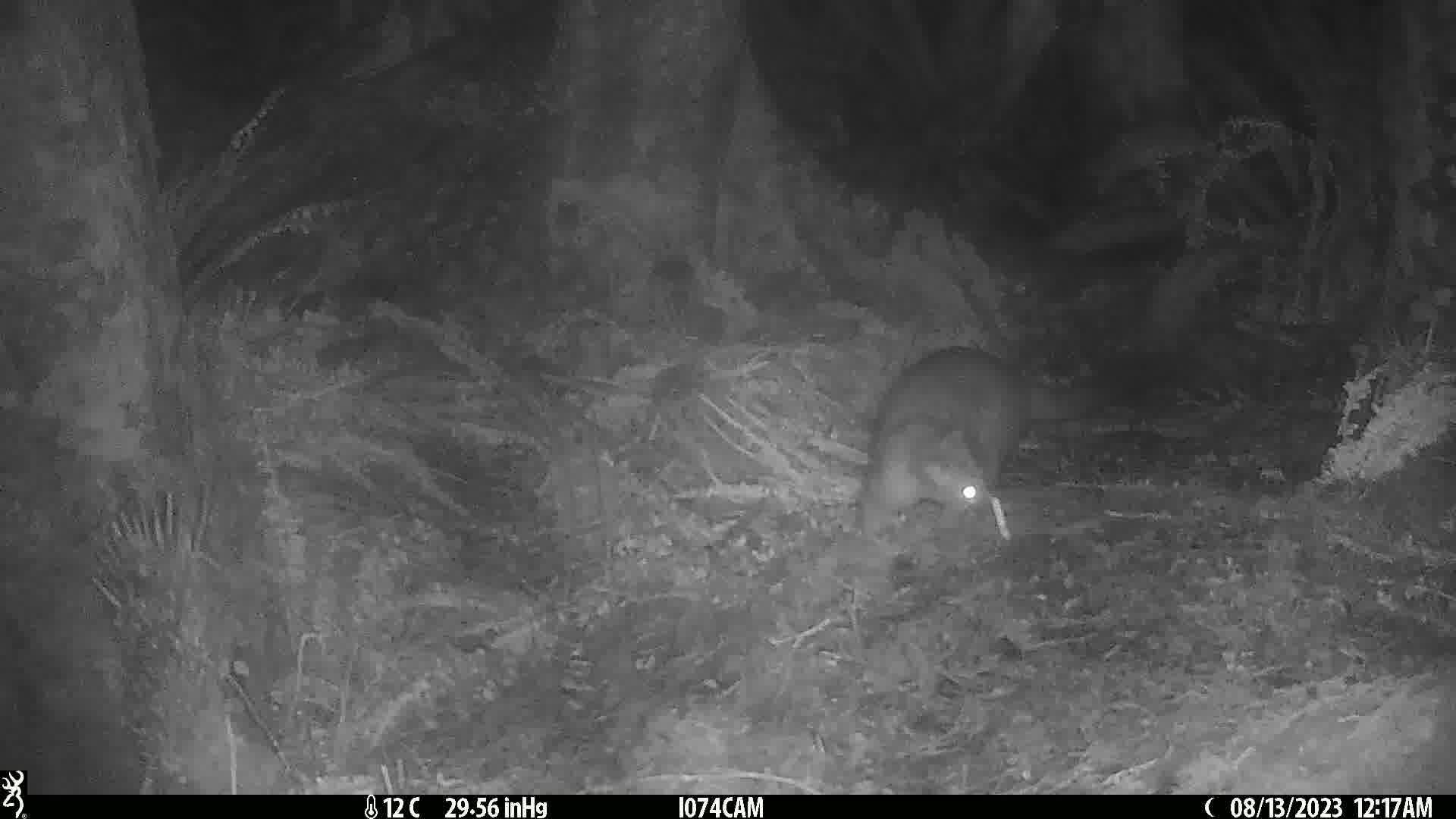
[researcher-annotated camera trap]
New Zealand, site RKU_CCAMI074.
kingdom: Animalia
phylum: Chordata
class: Mammalia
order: Diprotodontia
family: Phalangeridae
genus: Trichosurus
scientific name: Trichosurus vulpecula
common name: common brushtail possum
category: possum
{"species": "possum (common brushtail possum) (Trichosurus vulpecula)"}